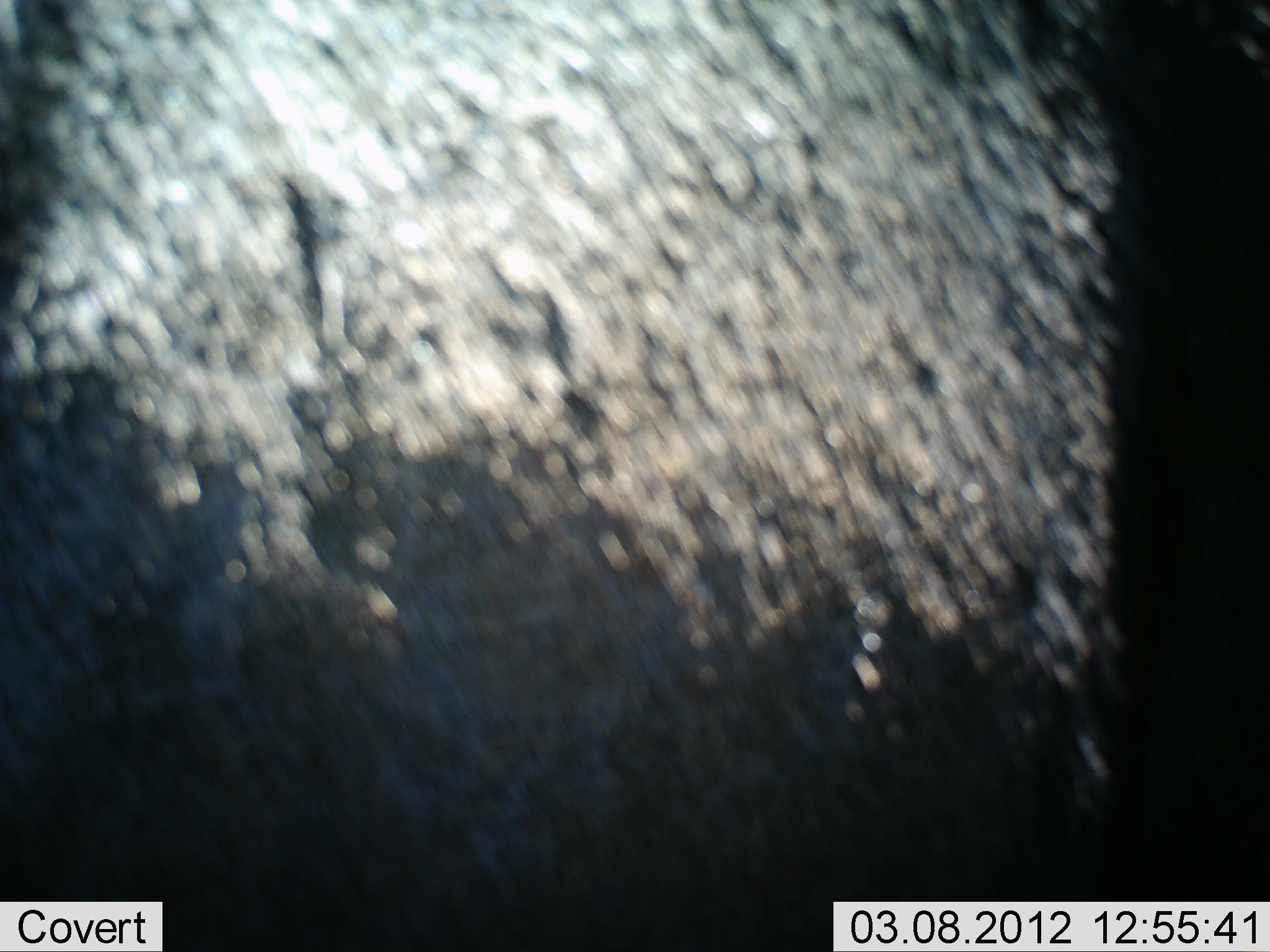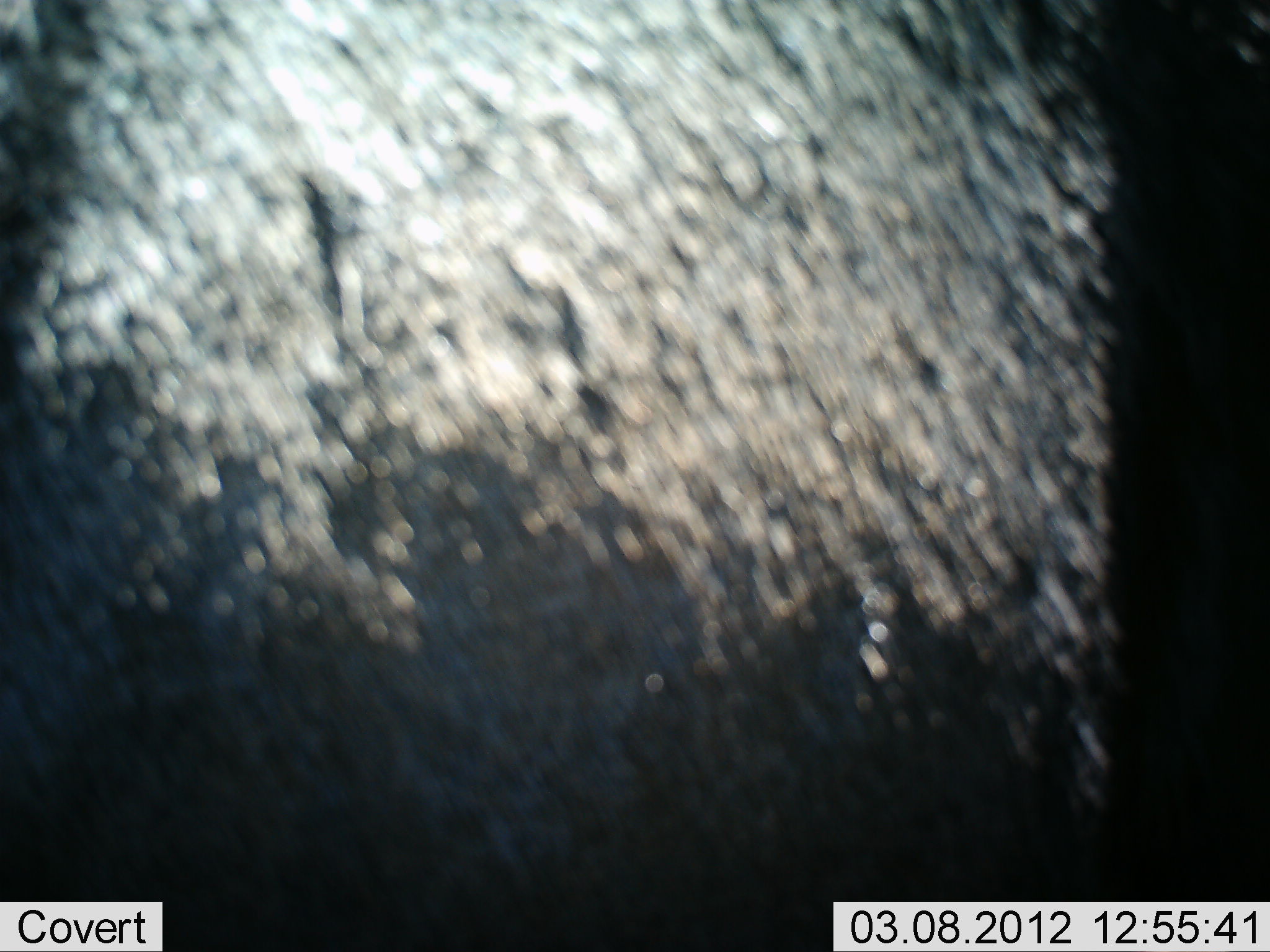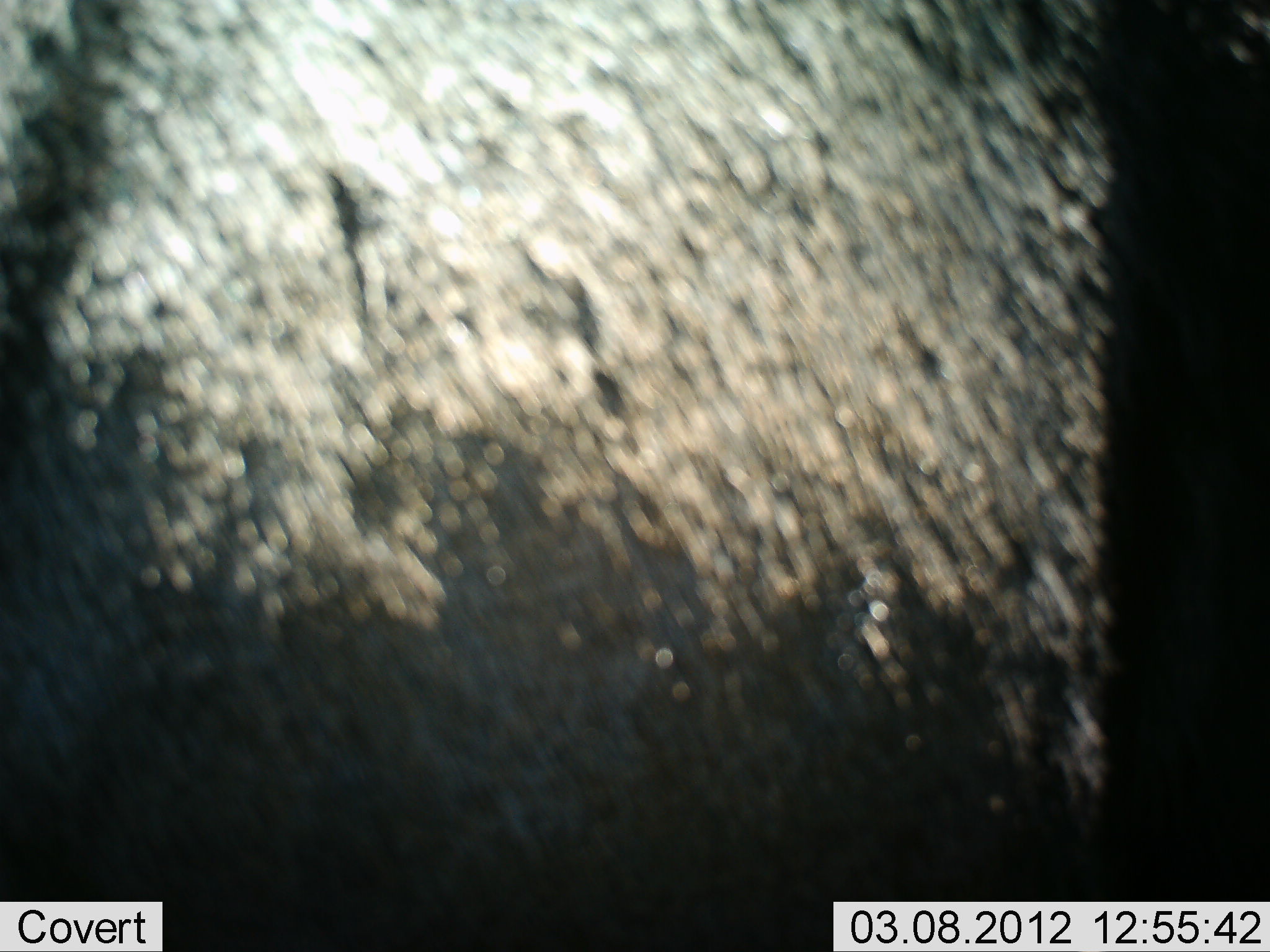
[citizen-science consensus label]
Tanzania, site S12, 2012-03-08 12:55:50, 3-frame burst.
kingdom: Animalia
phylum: Chordata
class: Mammalia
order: Artiodactyla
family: Bovidae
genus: Connochaetes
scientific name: Connochaetes taurinus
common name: blue wildebeest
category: wildebeest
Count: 1.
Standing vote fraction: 100%.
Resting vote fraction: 0%.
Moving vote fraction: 0%.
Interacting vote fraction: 0%.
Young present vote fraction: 0%.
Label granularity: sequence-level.